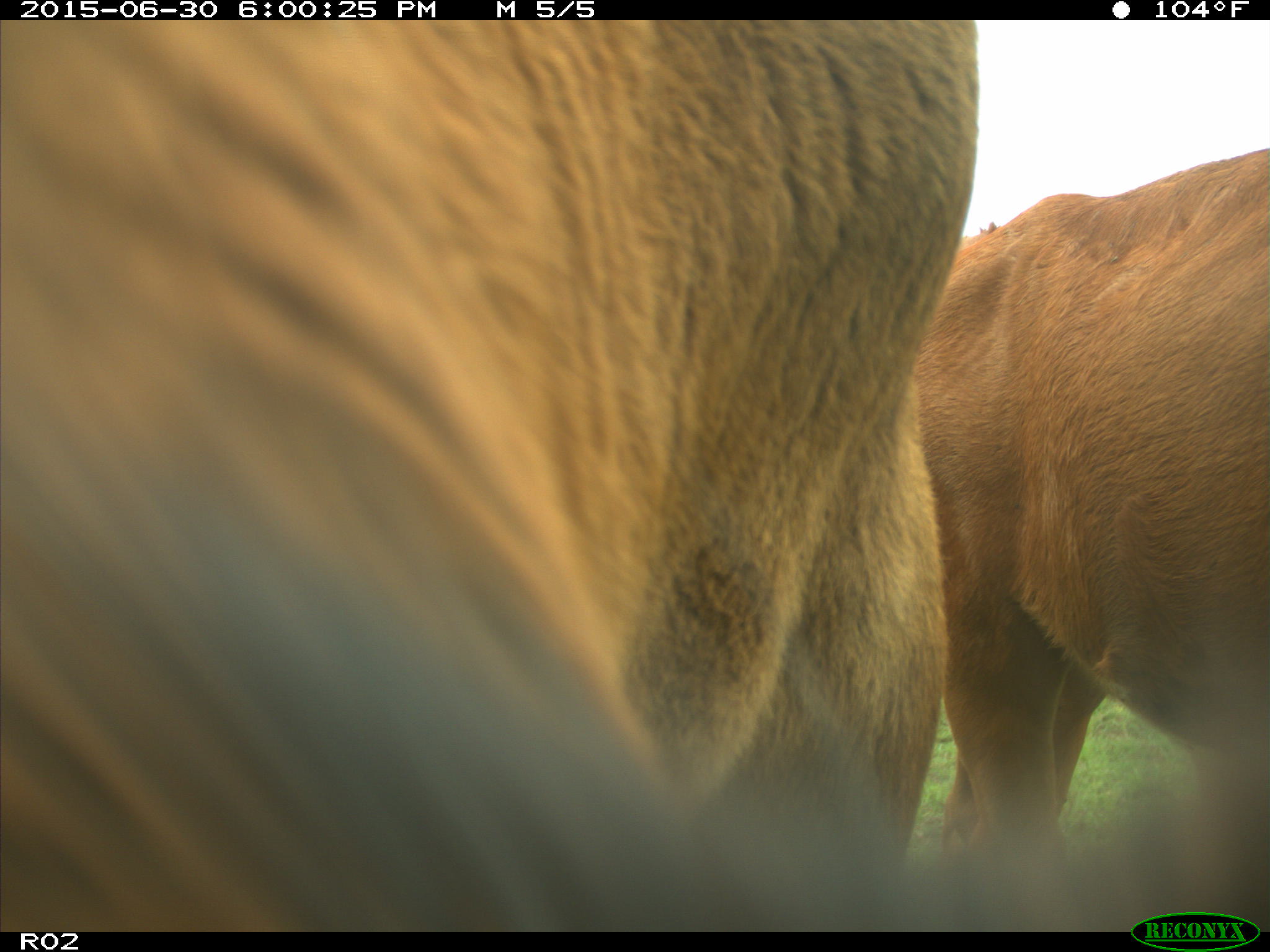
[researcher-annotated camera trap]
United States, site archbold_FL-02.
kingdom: Animalia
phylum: Chordata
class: Mammalia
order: Artiodactyla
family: Bovidae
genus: Bos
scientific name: Bos taurus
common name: domestic cow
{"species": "Bos taurus (domestic cow)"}